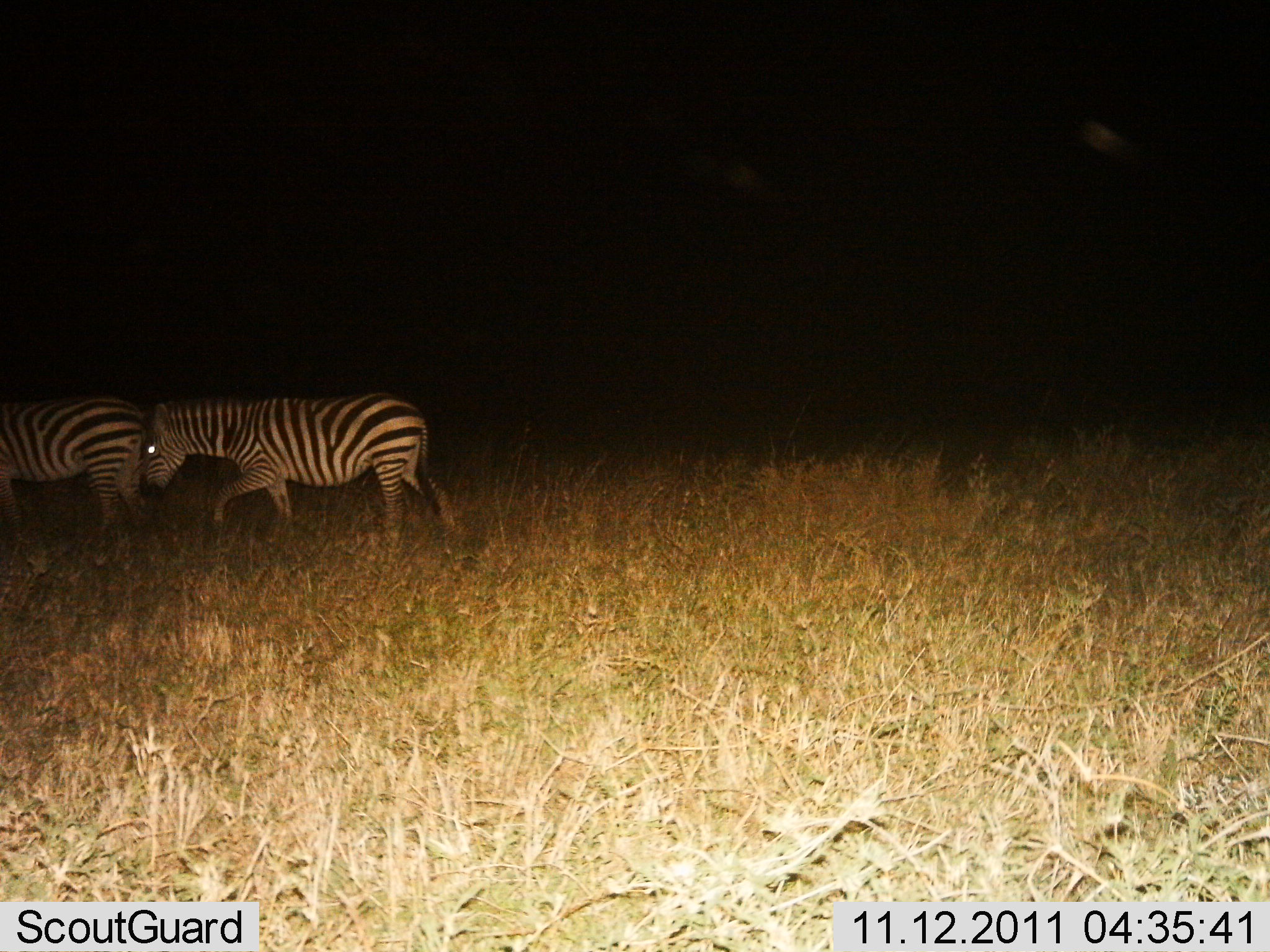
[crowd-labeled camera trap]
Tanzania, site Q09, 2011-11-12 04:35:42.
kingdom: Animalia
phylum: Chordata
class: Mammalia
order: Perissodactyla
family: Equidae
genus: Equus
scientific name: Equus quagga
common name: plains zebra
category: zebra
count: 2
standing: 0%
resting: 0%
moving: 100%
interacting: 0%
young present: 0%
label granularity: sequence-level